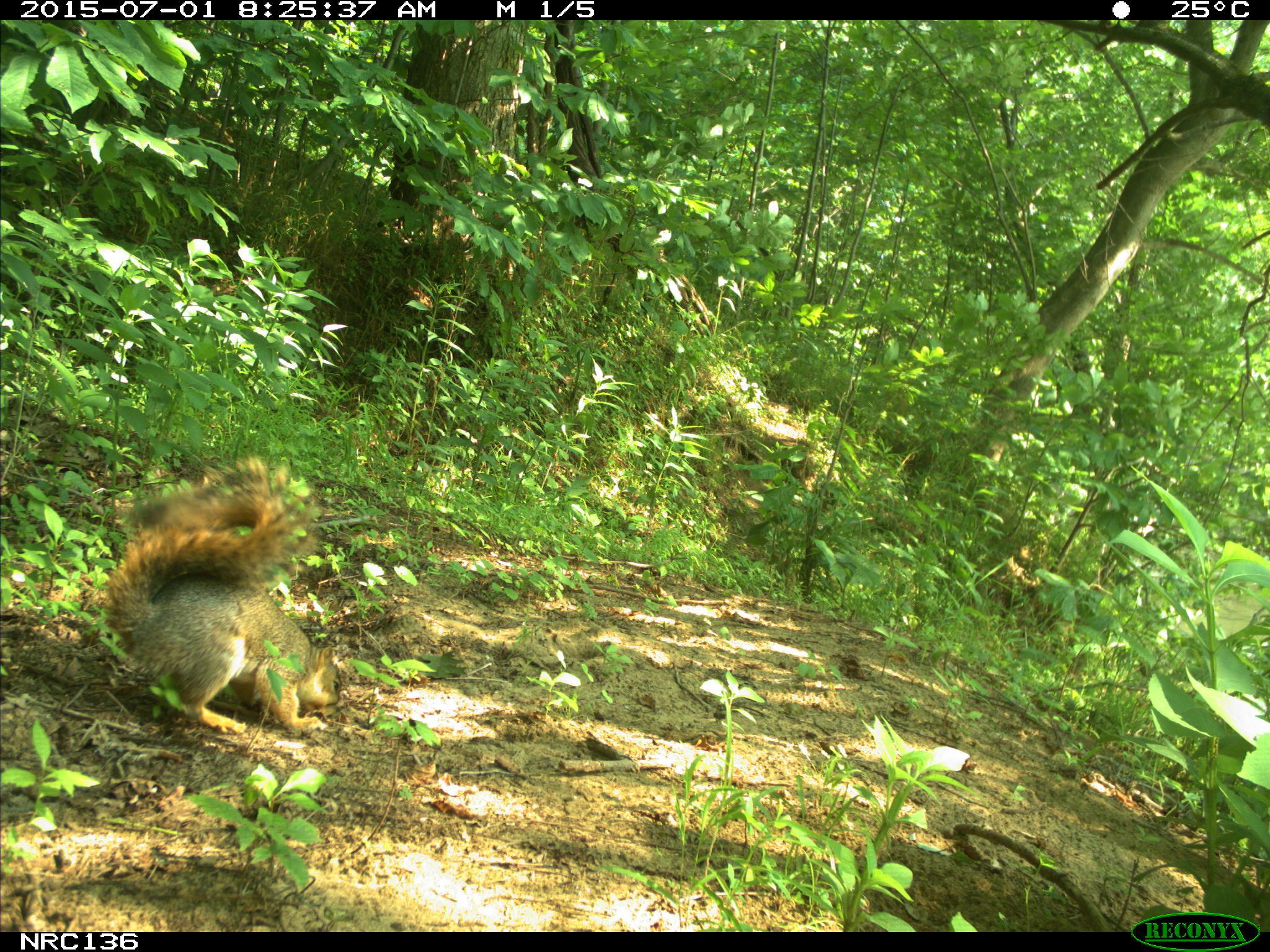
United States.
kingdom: Animalia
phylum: Chordata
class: Mammalia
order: Rodentia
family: Sciuridae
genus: Sciurus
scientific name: Sciurus niger cinereus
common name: eastern fox squirrel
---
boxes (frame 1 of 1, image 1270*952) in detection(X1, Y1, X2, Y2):
Eastern Fox Squirrel: detection(87, 456, 347, 749)